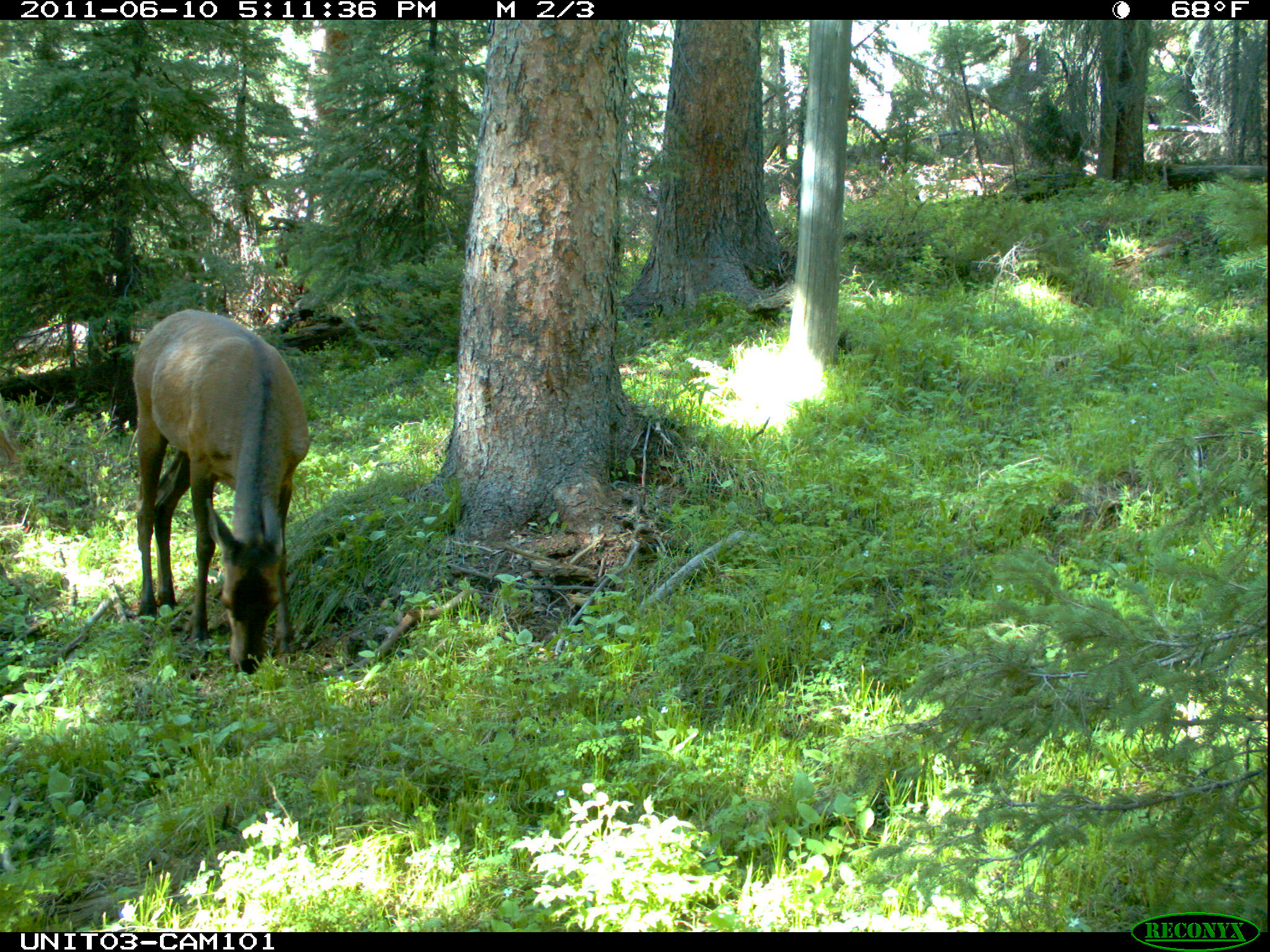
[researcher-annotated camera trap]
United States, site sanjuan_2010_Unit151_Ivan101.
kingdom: Animalia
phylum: Chordata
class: Mammalia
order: Artiodactyla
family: Cervidae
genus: Cervus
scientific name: Cervus elaphus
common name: red deer